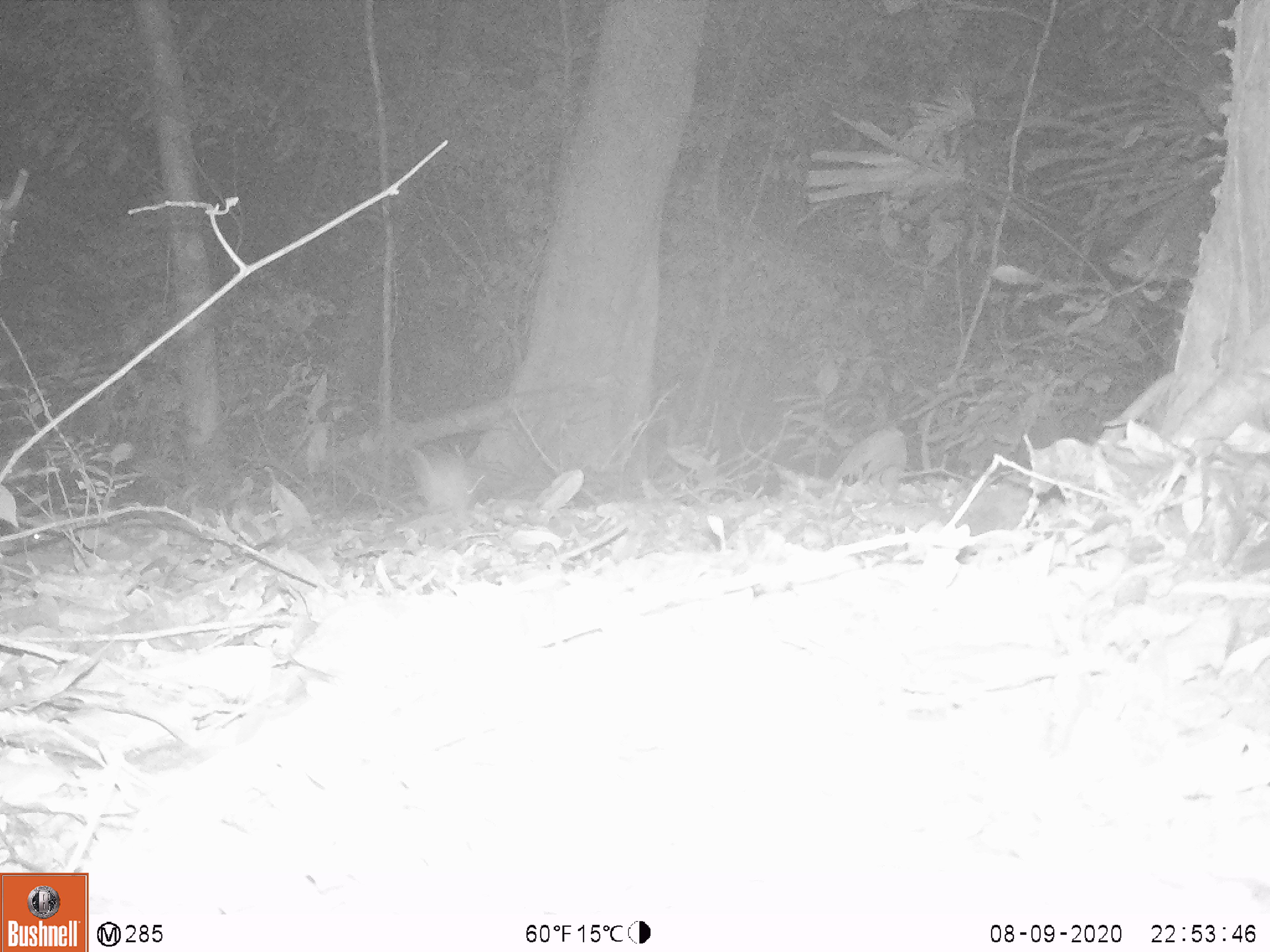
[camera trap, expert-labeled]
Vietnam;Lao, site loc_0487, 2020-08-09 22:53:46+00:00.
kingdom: Animalia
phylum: Chordata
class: Mammalia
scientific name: Mammalia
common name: mammal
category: unidentified small mammal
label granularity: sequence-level